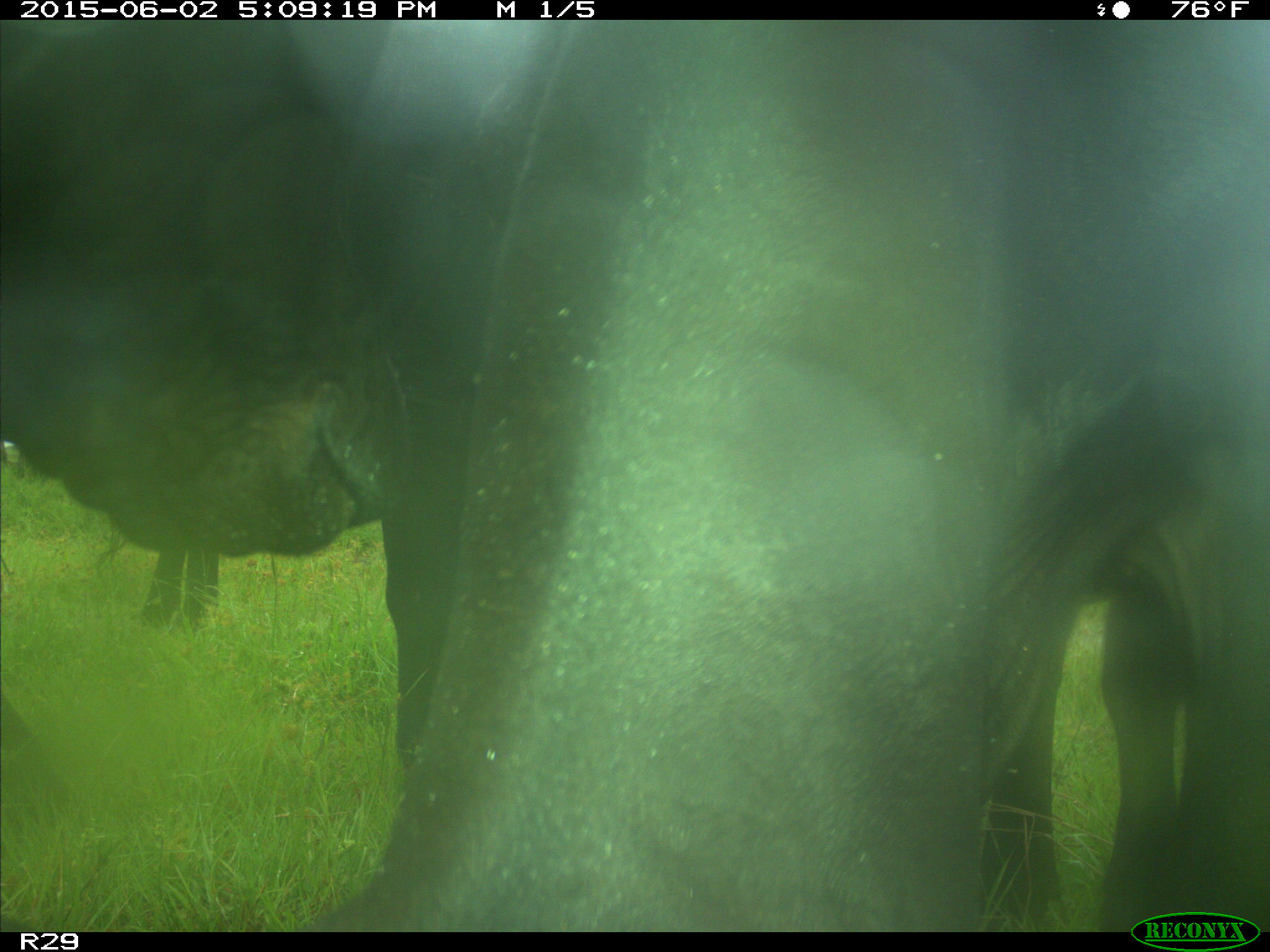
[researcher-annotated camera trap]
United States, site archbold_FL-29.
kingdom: Animalia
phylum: Chordata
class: Mammalia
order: Artiodactyla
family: Bovidae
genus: Bos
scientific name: Bos taurus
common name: domestic cow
Bos taurus (domestic cow).